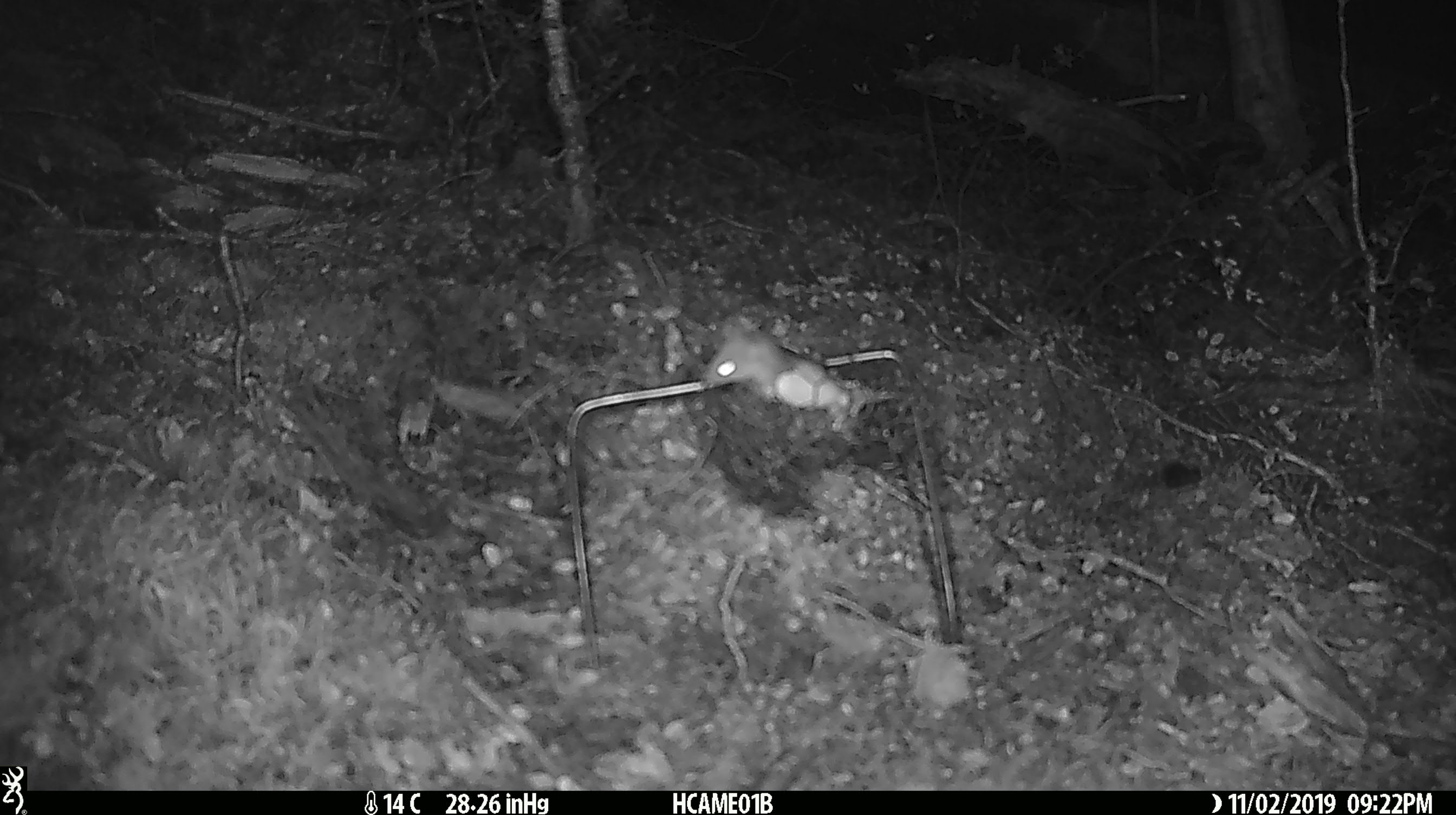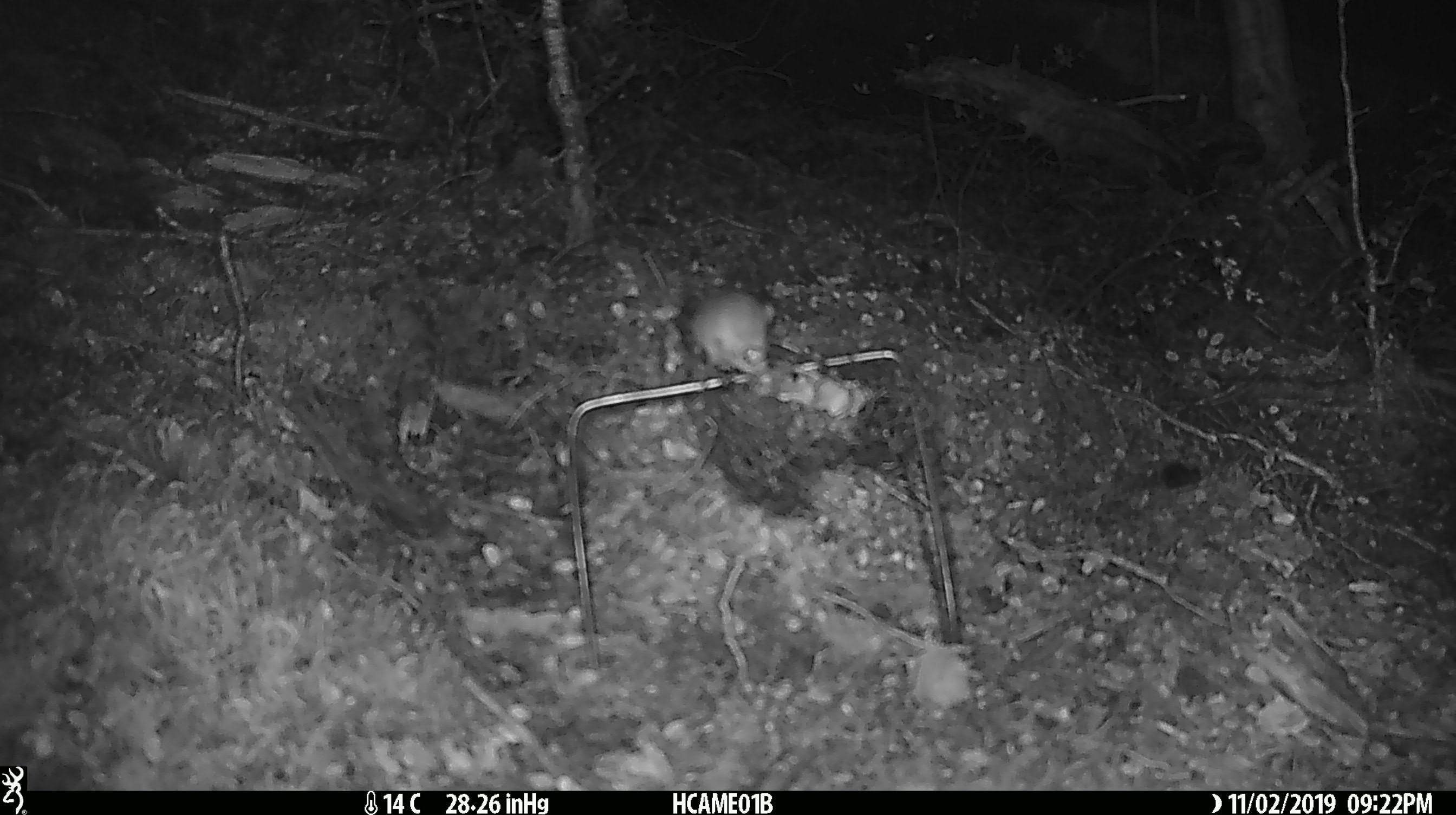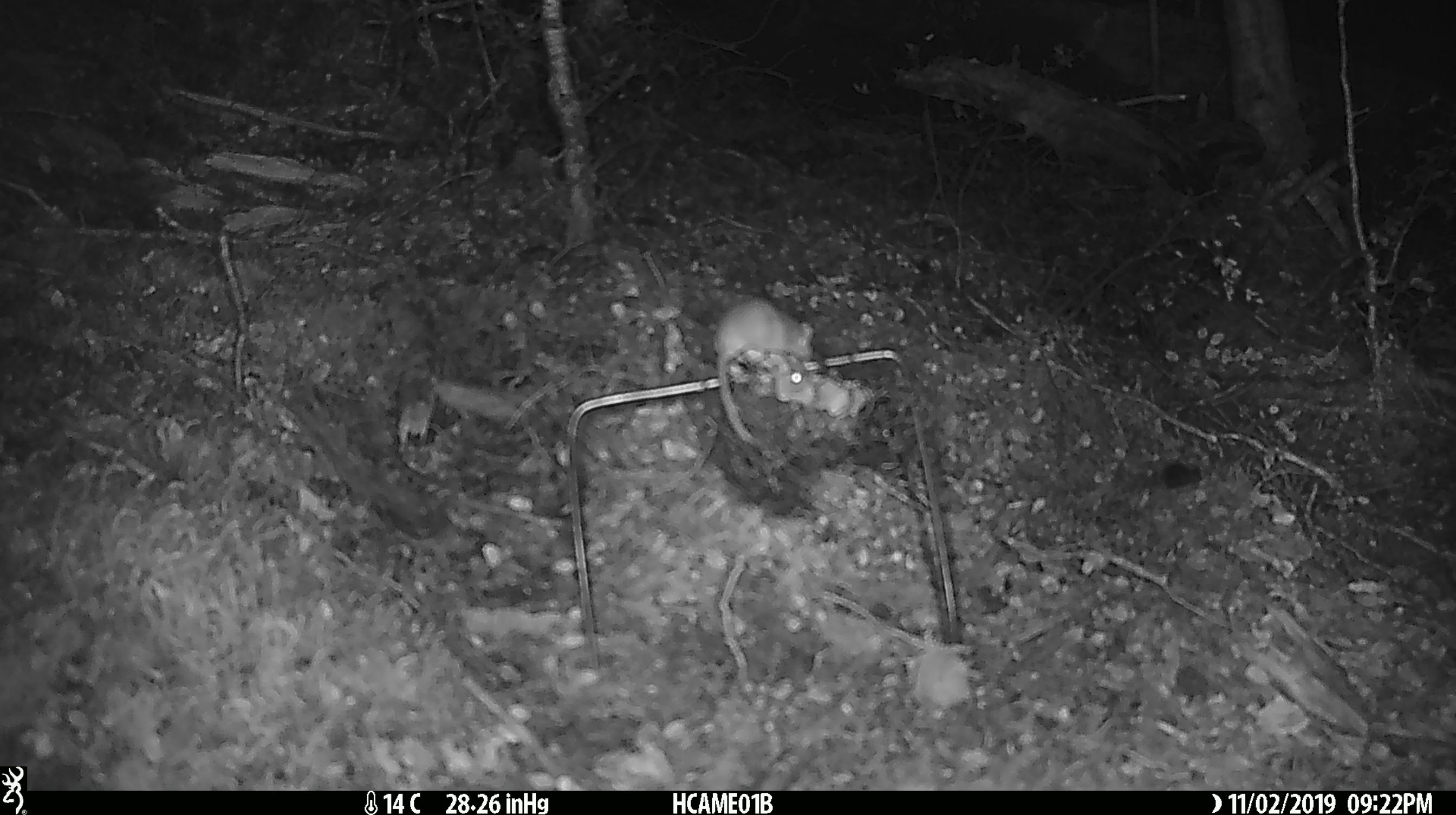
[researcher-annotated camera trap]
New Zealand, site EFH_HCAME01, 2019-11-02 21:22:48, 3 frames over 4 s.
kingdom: Animalia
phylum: Chordata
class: Mammalia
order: Rodentia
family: Muridae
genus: Mus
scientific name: Mus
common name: mouse